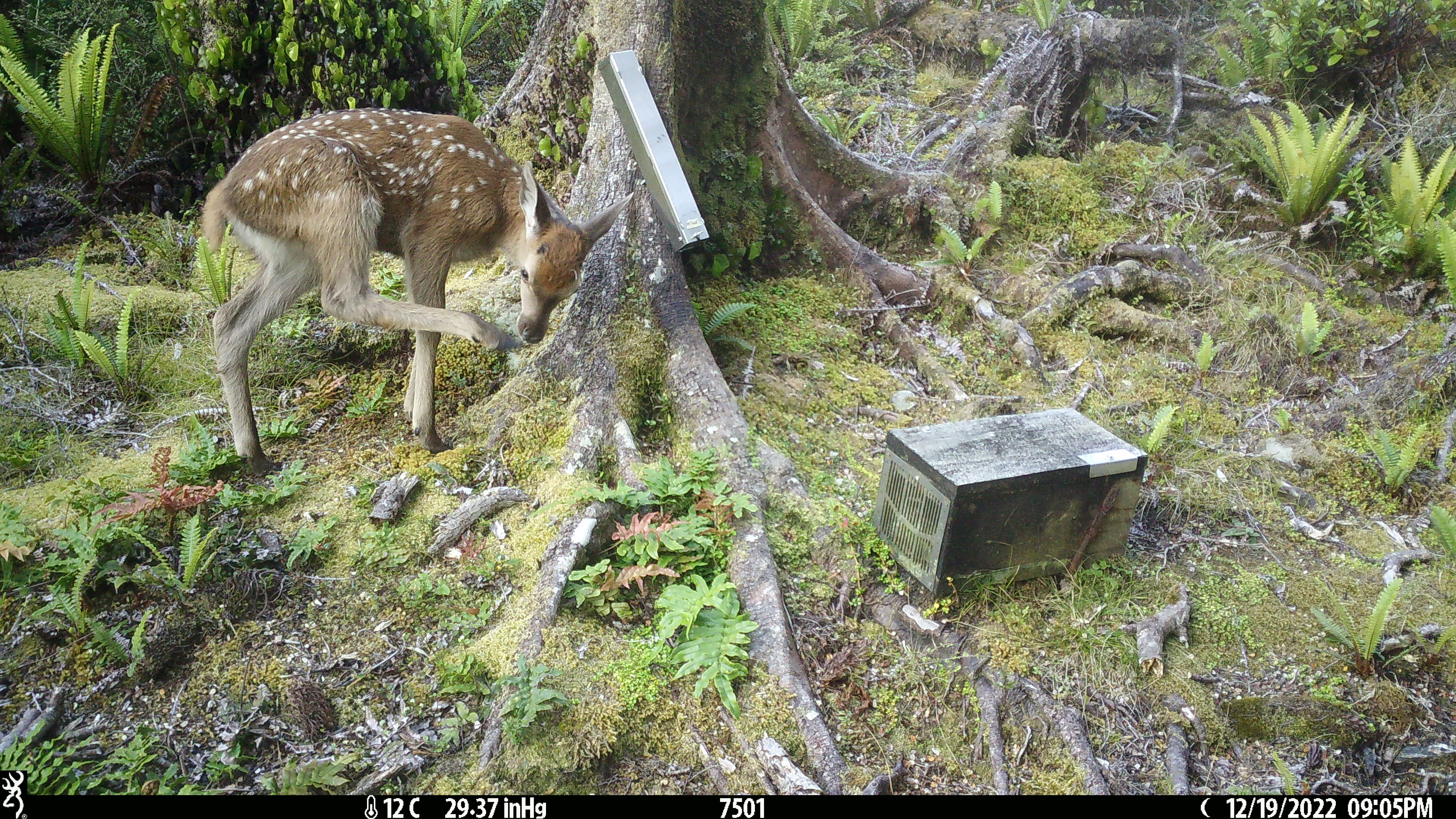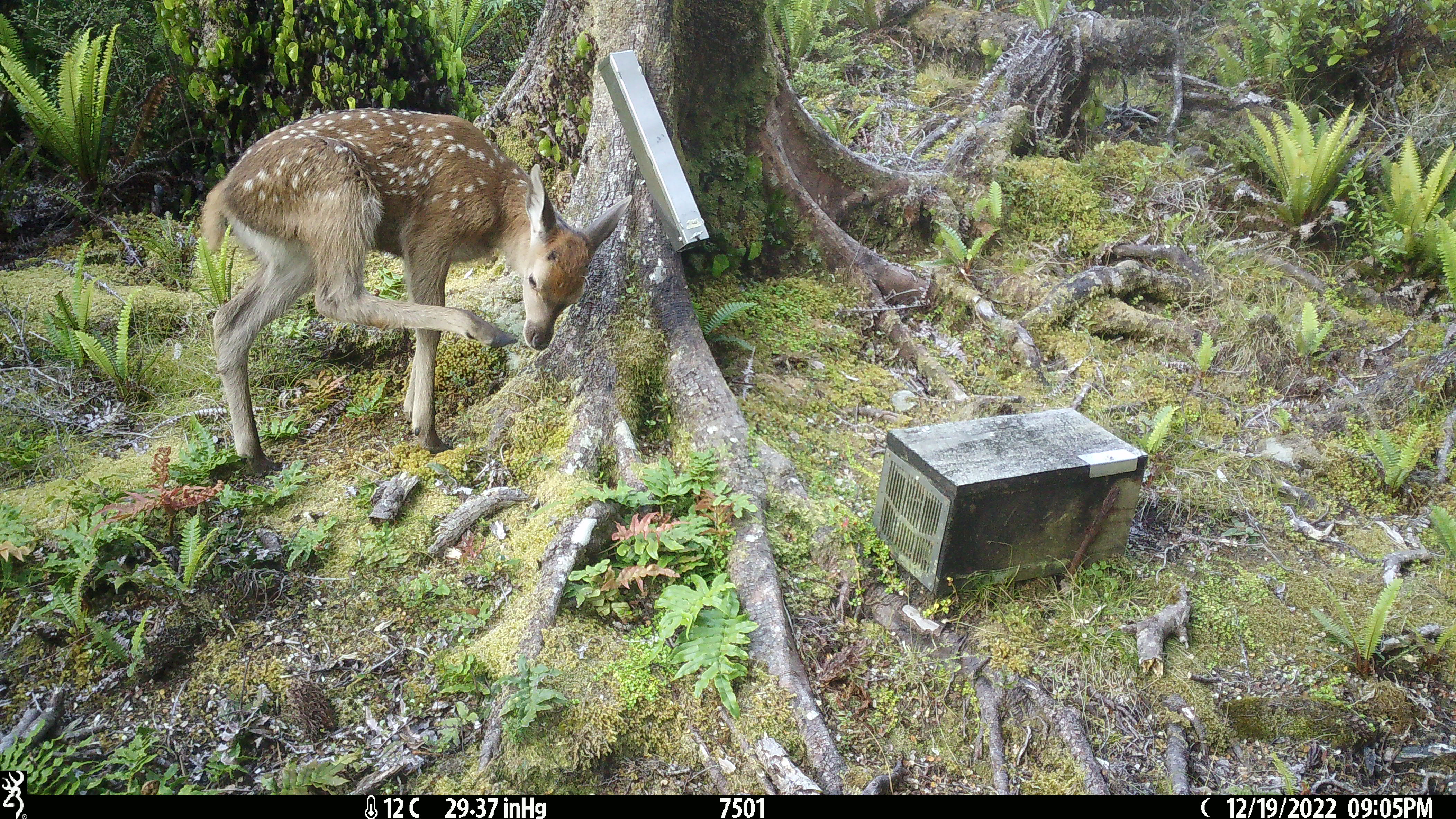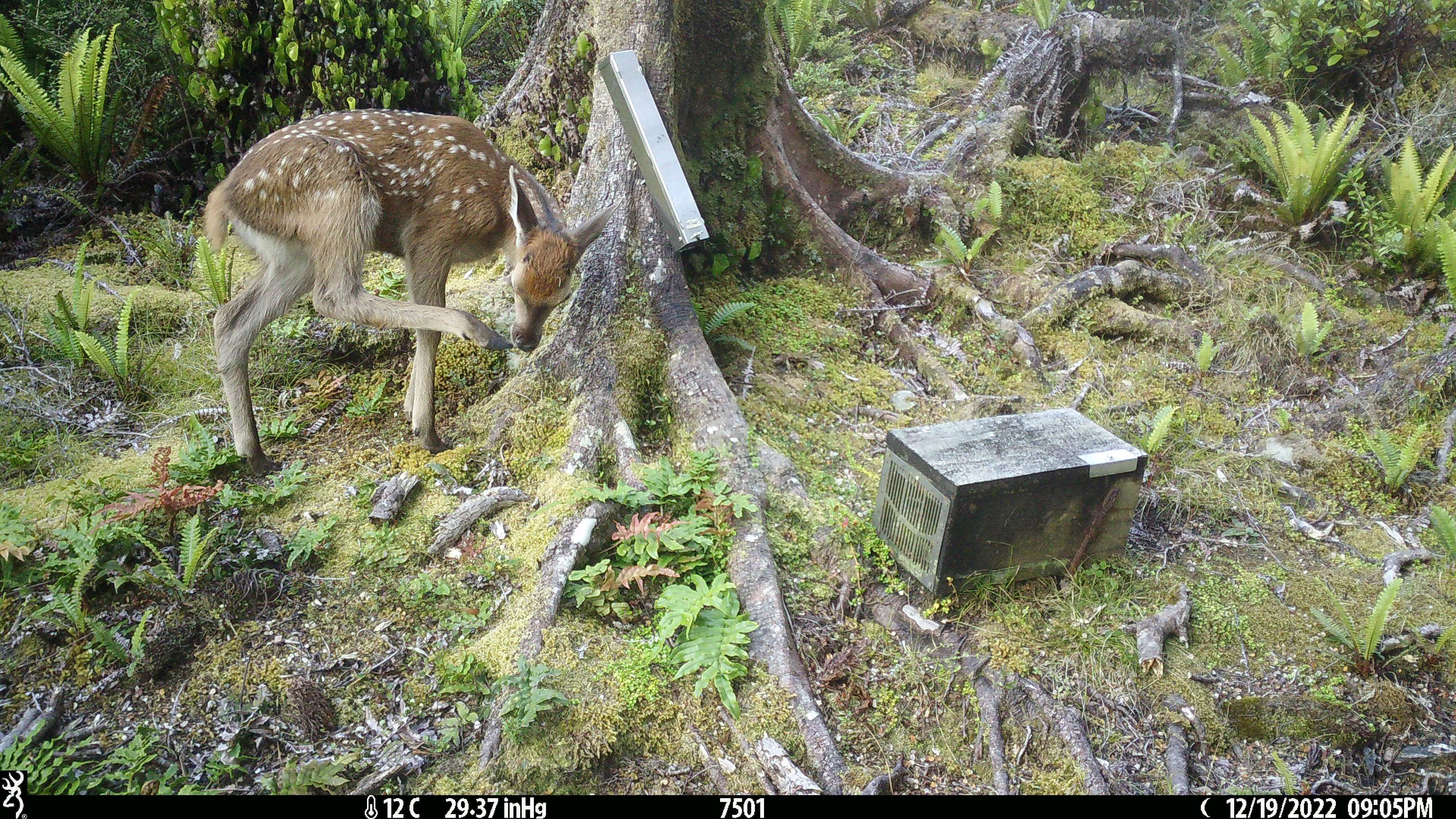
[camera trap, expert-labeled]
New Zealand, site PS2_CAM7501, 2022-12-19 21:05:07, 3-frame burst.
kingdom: Animalia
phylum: Chordata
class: Mammalia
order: Artiodactyla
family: Cervidae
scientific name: Cervidae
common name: deer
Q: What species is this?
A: Deer (Cervidae).